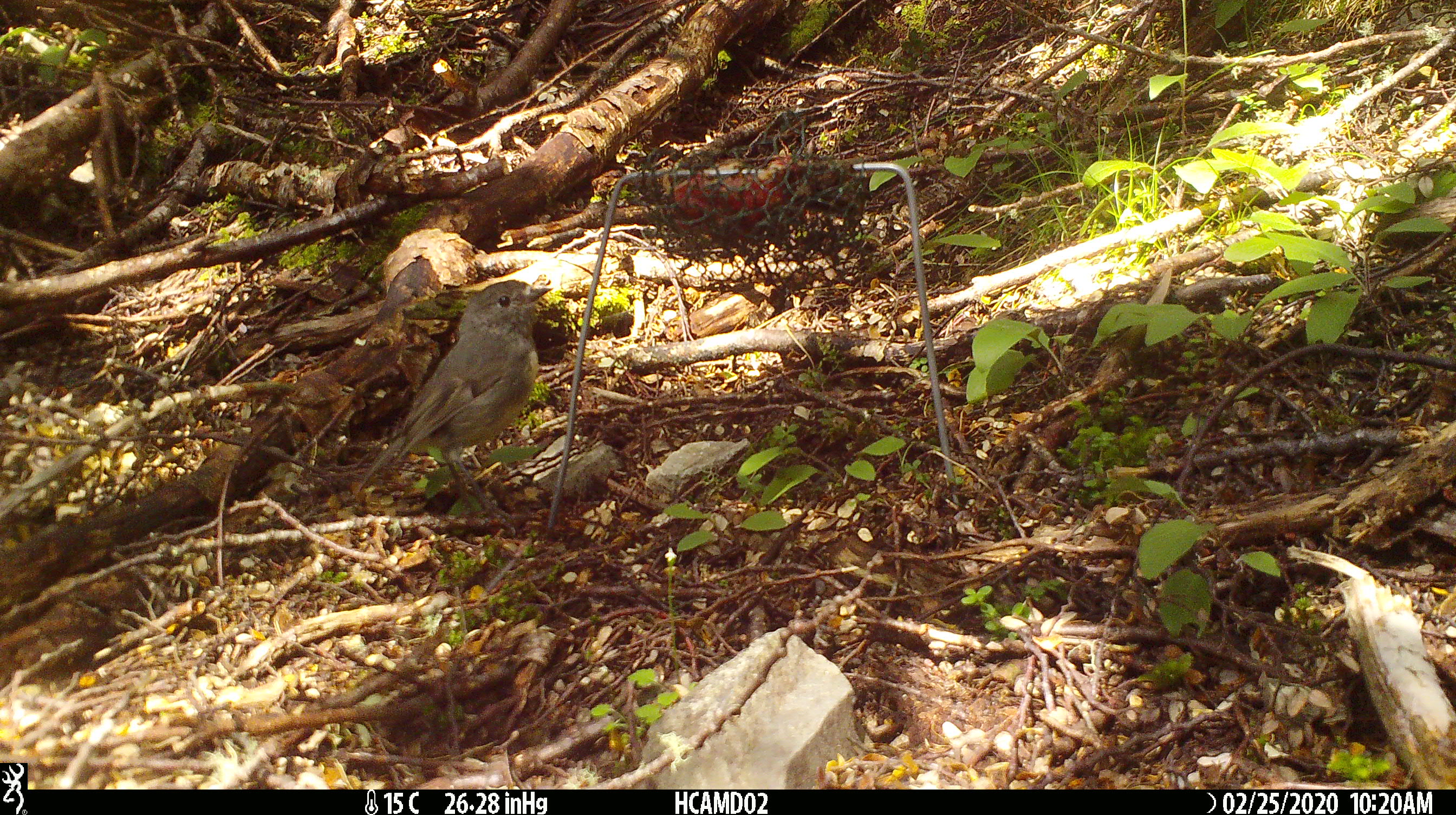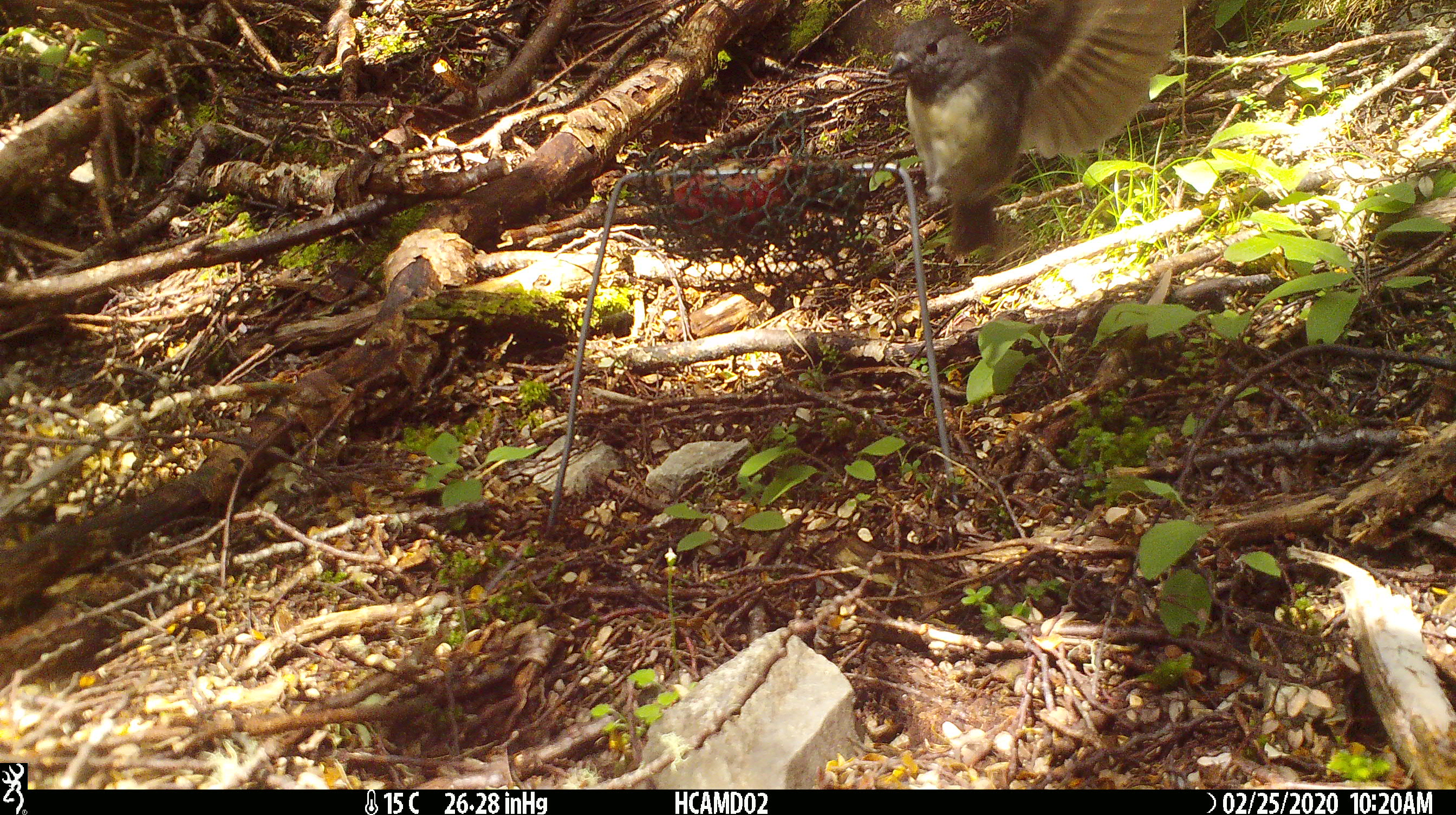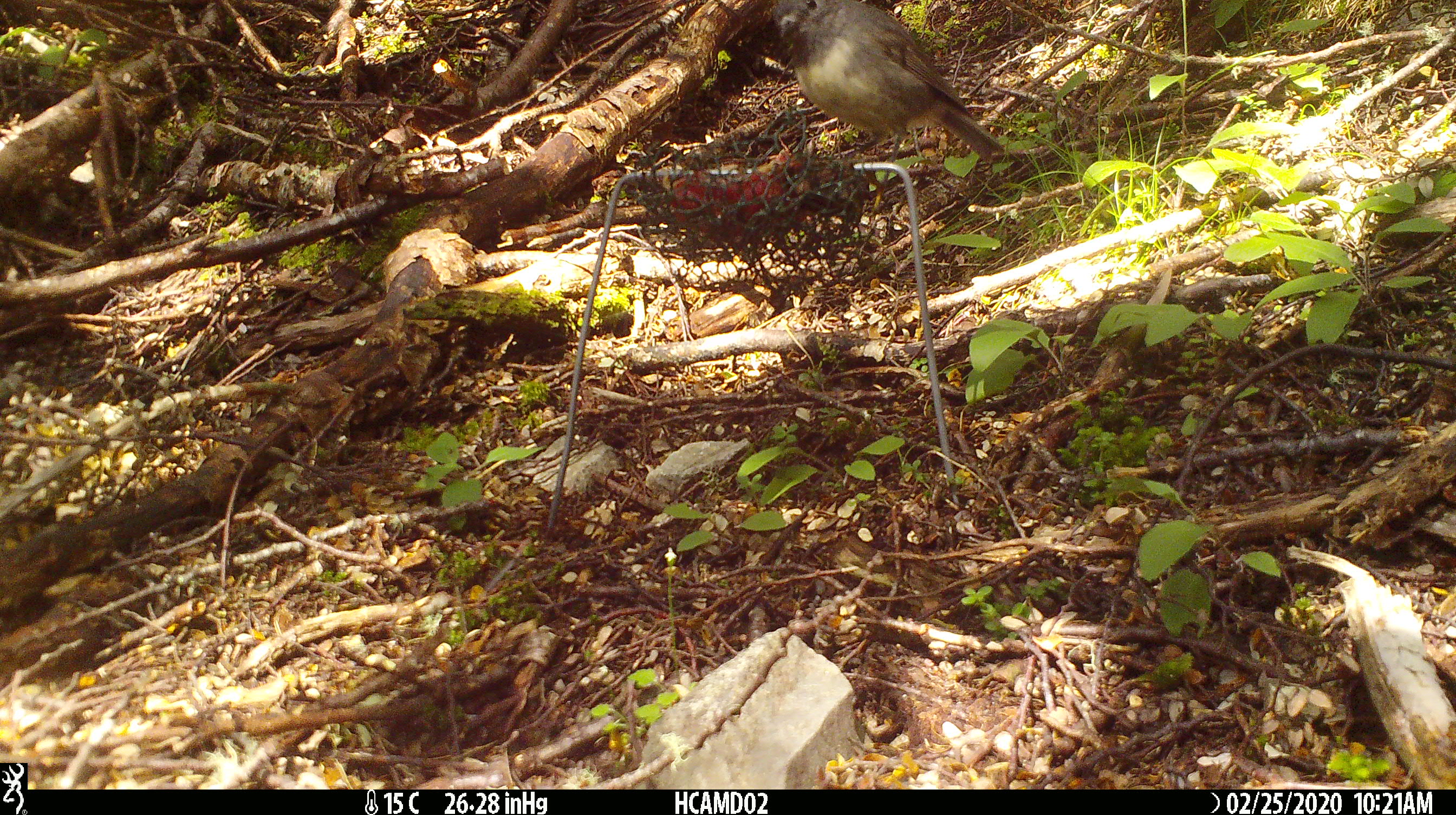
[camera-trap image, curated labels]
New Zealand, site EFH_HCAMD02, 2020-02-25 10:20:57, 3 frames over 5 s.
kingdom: Animalia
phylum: Chordata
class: Aves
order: Passeriformes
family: Petroicidae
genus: Petroica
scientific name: Petroica australis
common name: new zealand robin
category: robin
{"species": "robin (new zealand robin) (Petroica australis)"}